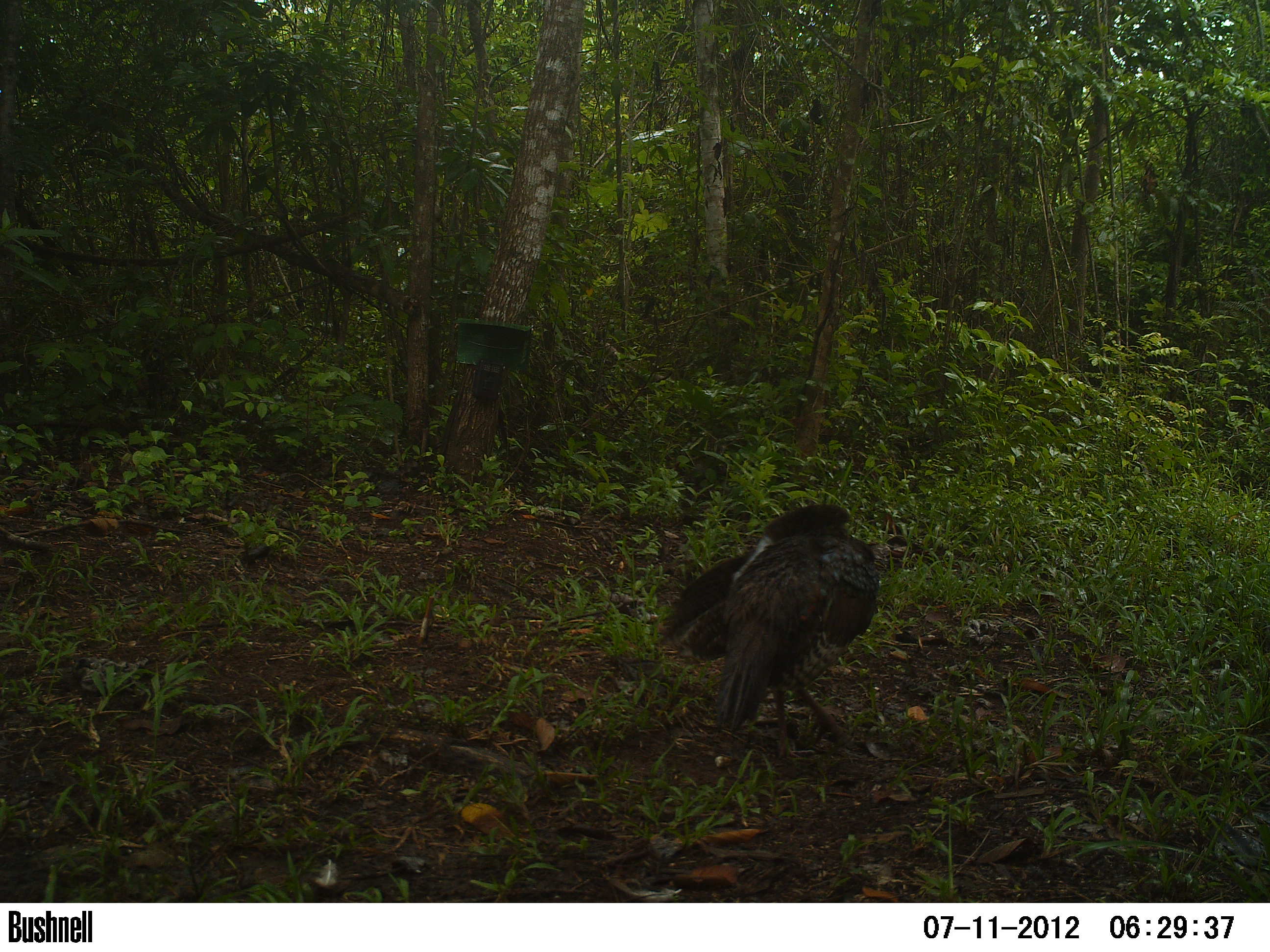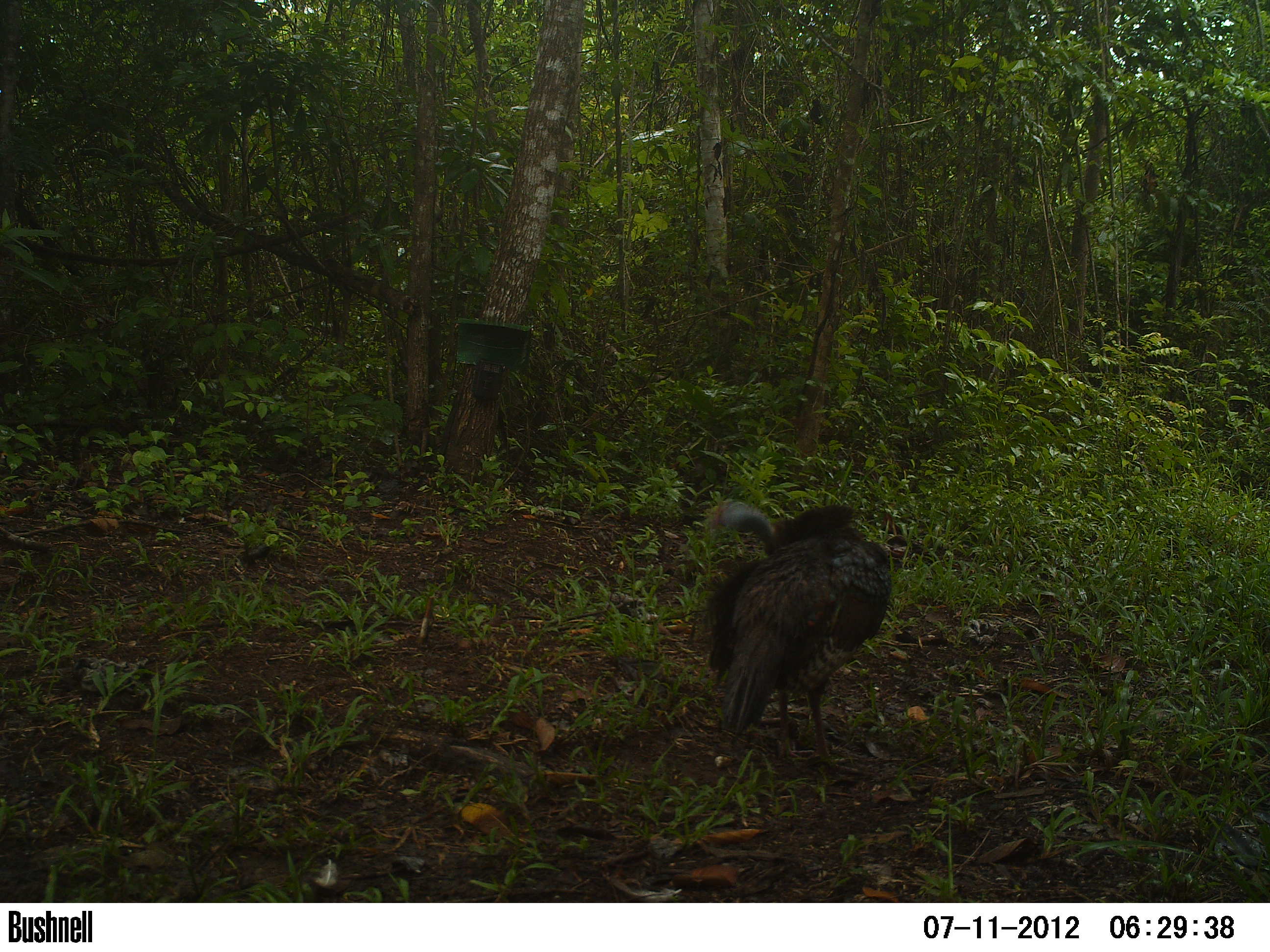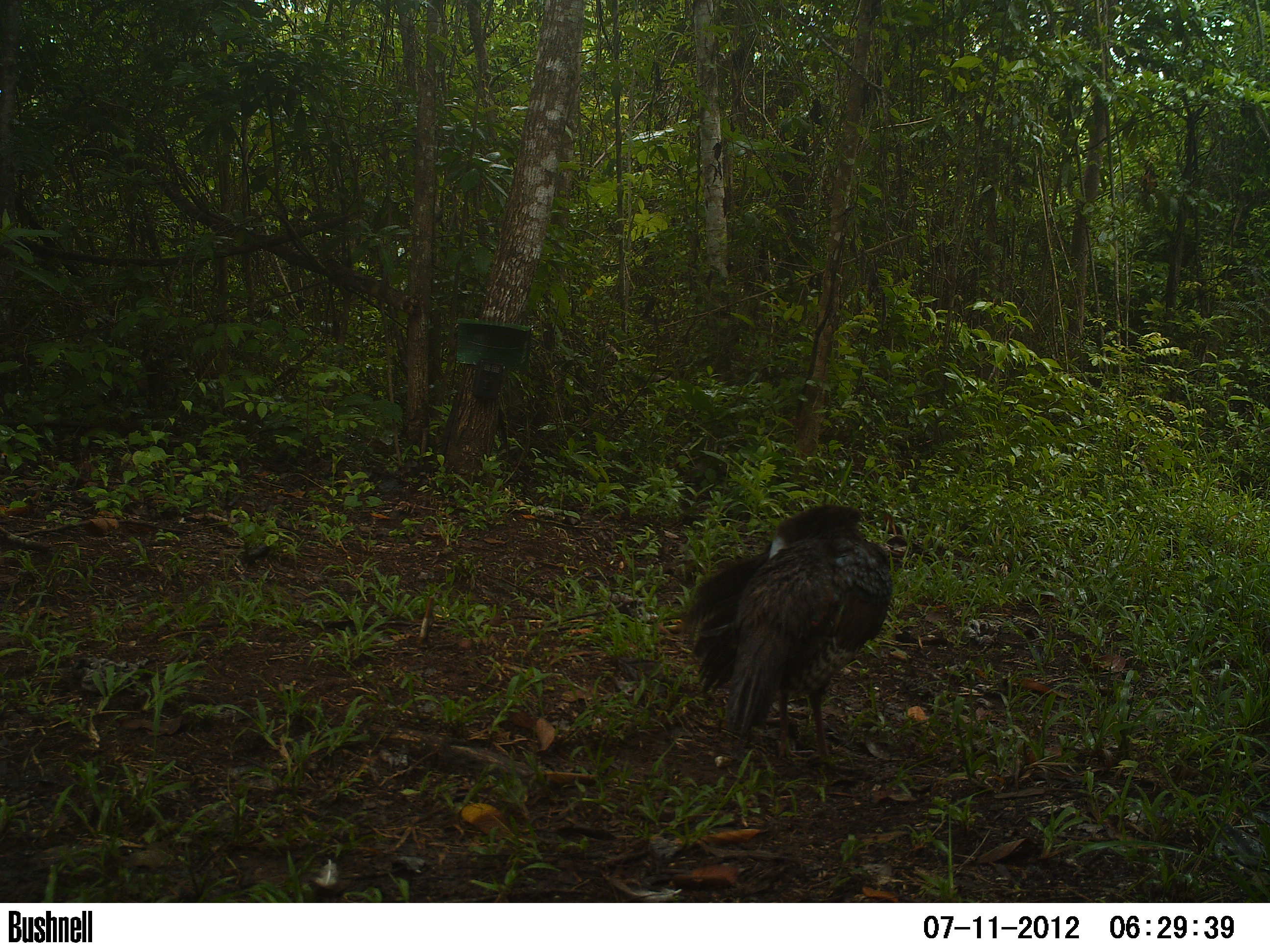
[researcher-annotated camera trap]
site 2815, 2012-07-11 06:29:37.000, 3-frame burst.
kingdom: Animalia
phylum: Chordata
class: Aves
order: Galliformes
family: Phasianidae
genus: Meleagris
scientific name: Meleagris ocellata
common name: ocellated turkey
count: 2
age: adult